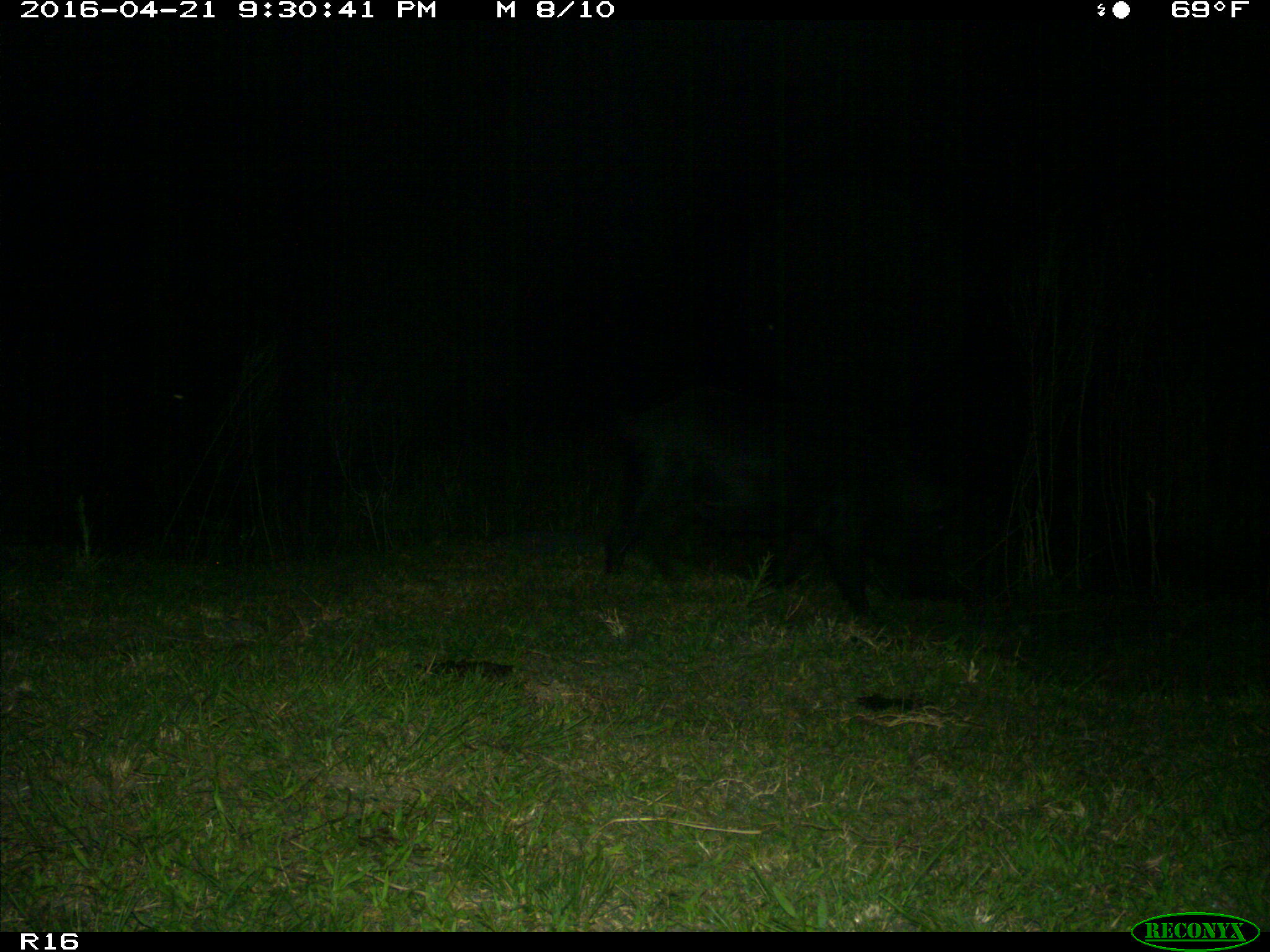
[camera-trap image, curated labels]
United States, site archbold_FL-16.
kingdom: Animalia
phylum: Chordata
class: Mammalia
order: Artiodactyla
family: Suidae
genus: Sus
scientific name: Sus scrofa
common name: wild boar